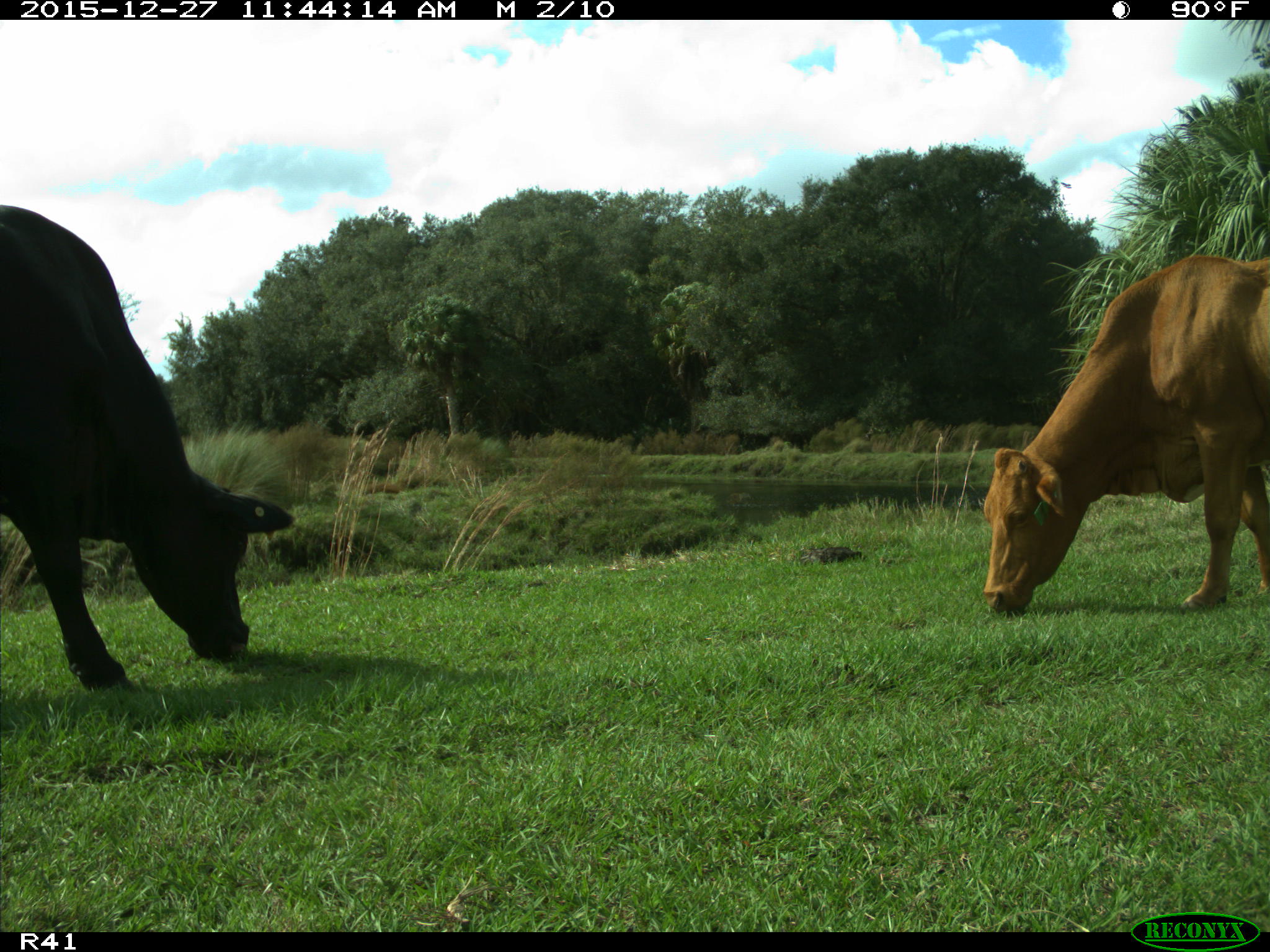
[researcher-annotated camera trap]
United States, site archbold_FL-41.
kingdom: Animalia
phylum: Chordata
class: Mammalia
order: Artiodactyla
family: Bovidae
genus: Bos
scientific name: Bos taurus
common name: domestic cow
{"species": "Bos taurus (domestic cow)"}